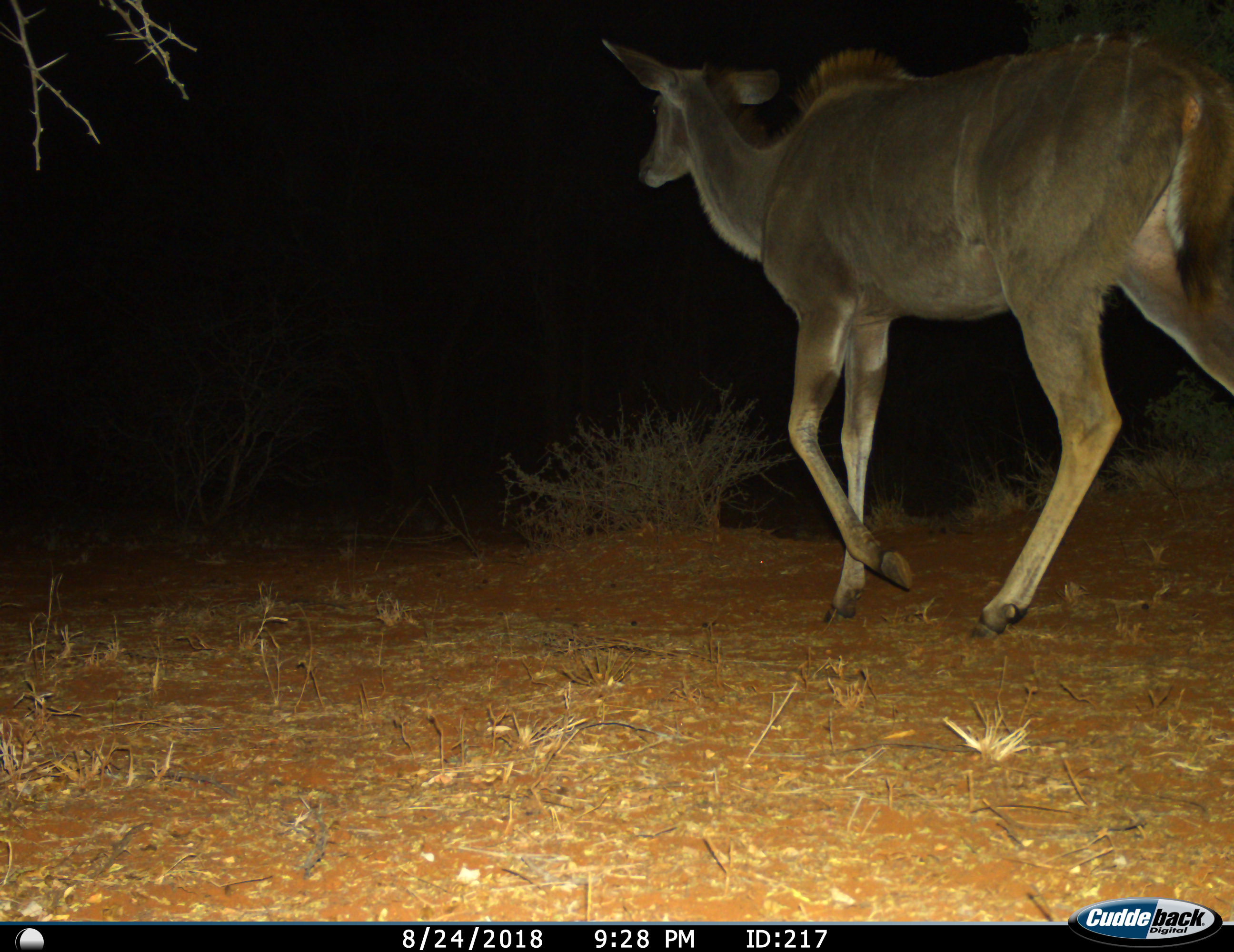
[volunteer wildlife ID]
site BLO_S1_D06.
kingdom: Animalia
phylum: Chordata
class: Mammalia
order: Artiodactyla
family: Bovidae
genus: Tragelaphus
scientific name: Tragelaphus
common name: kudu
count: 1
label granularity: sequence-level